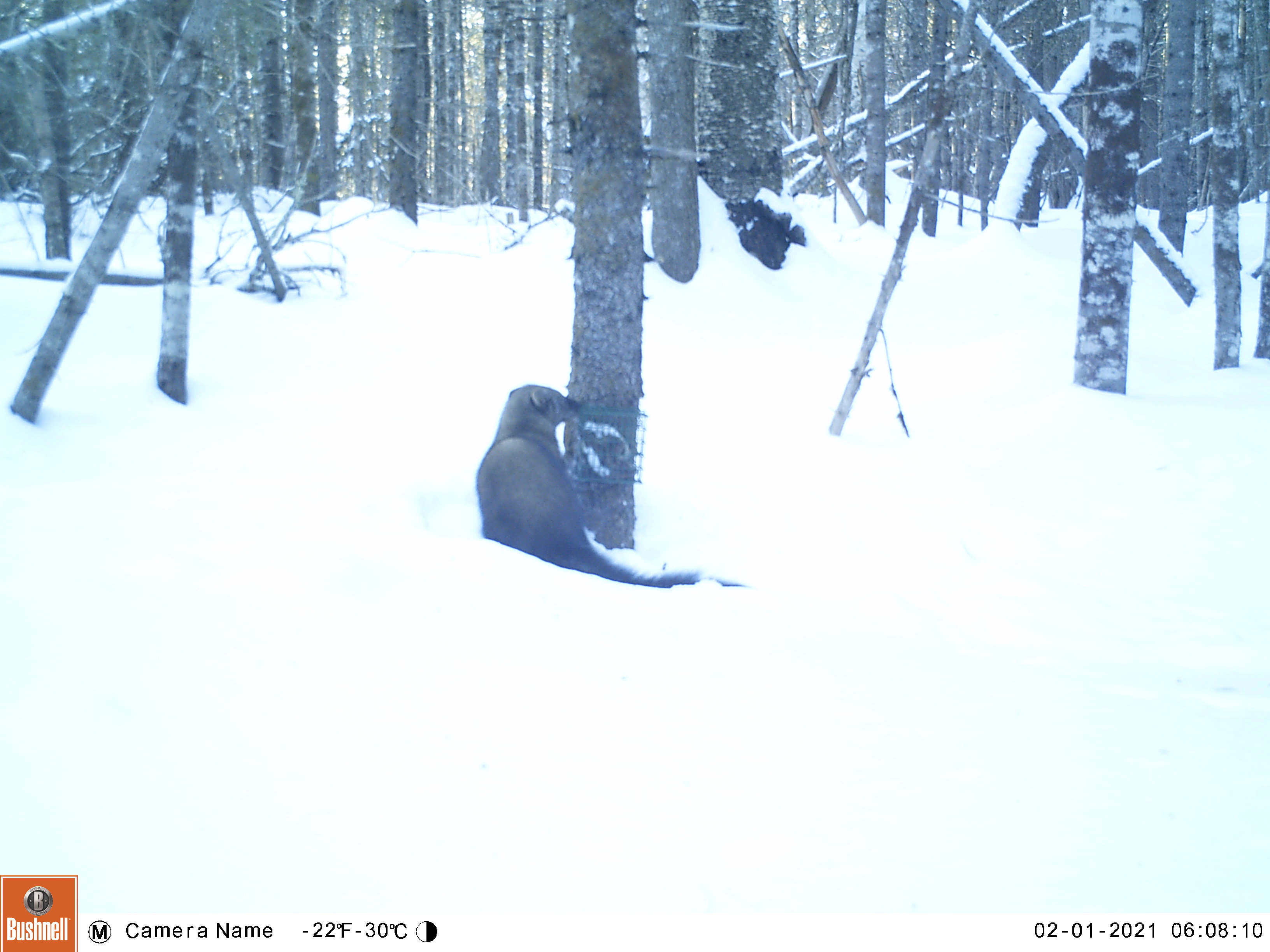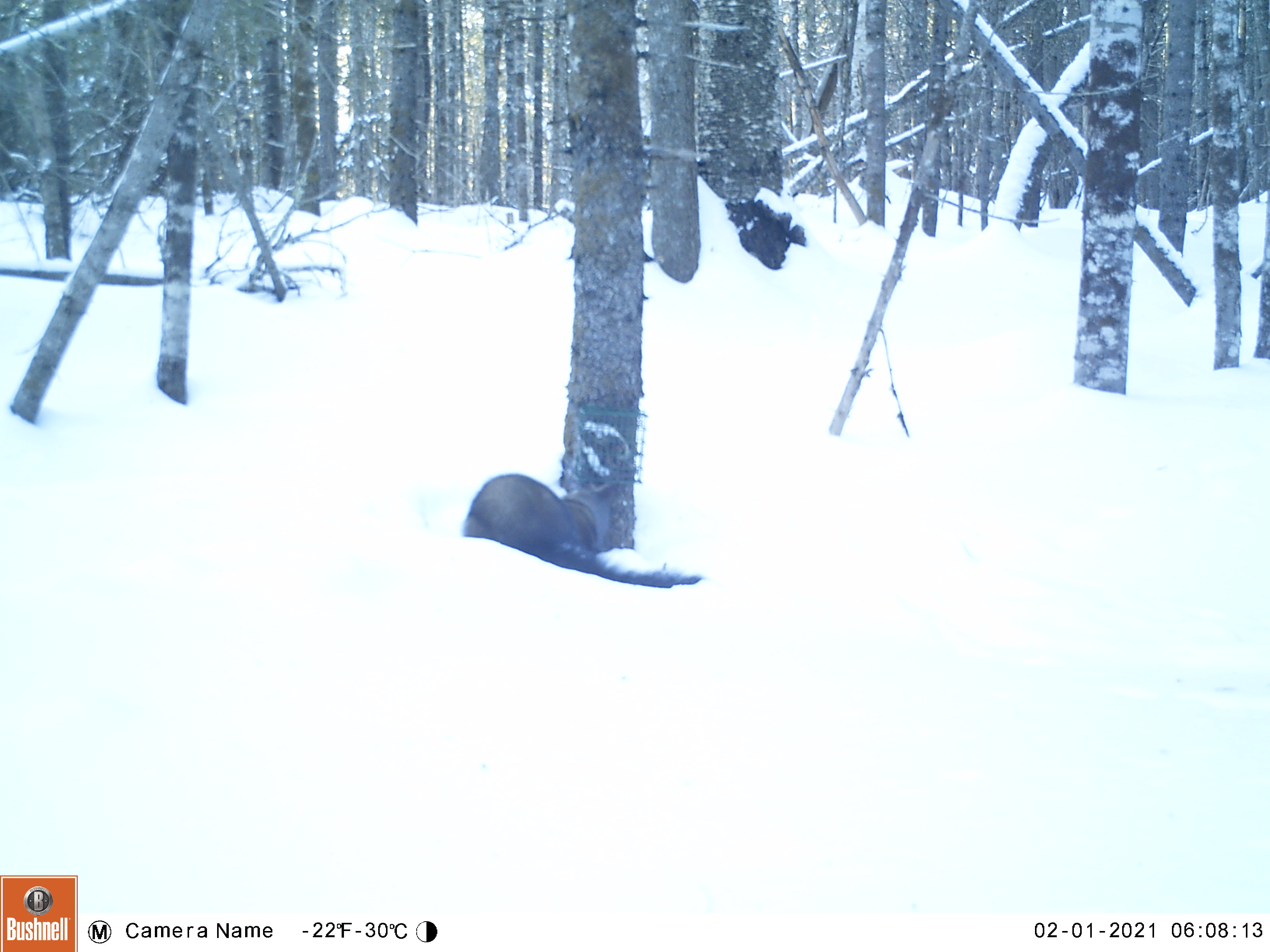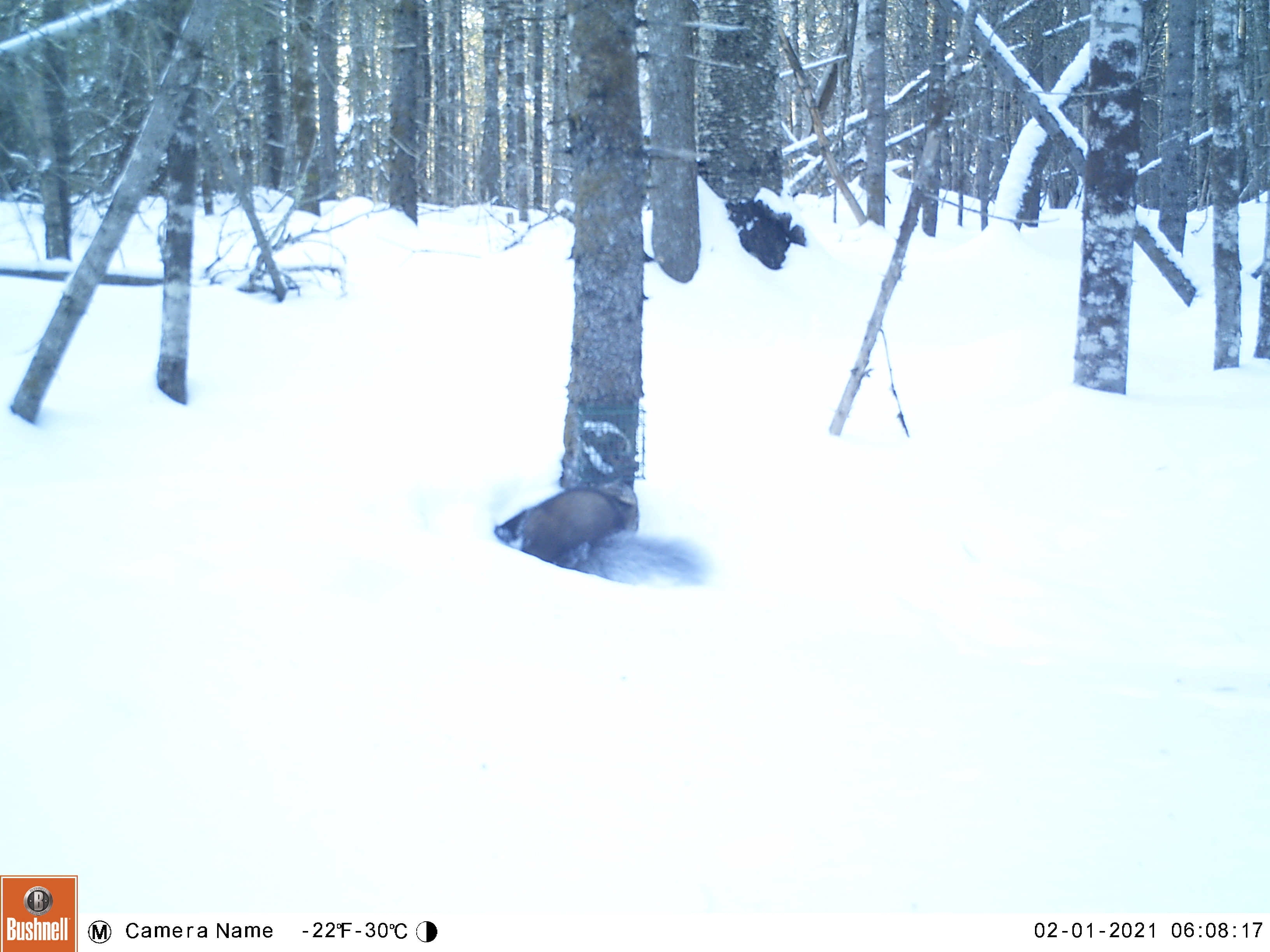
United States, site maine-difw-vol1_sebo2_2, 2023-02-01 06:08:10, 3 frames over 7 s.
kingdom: Animalia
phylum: Chordata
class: Mammalia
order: Carnivora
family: Mustelidae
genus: Pekania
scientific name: Pekania pennanti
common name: fisher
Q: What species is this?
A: Fisher (Pekania pennanti).